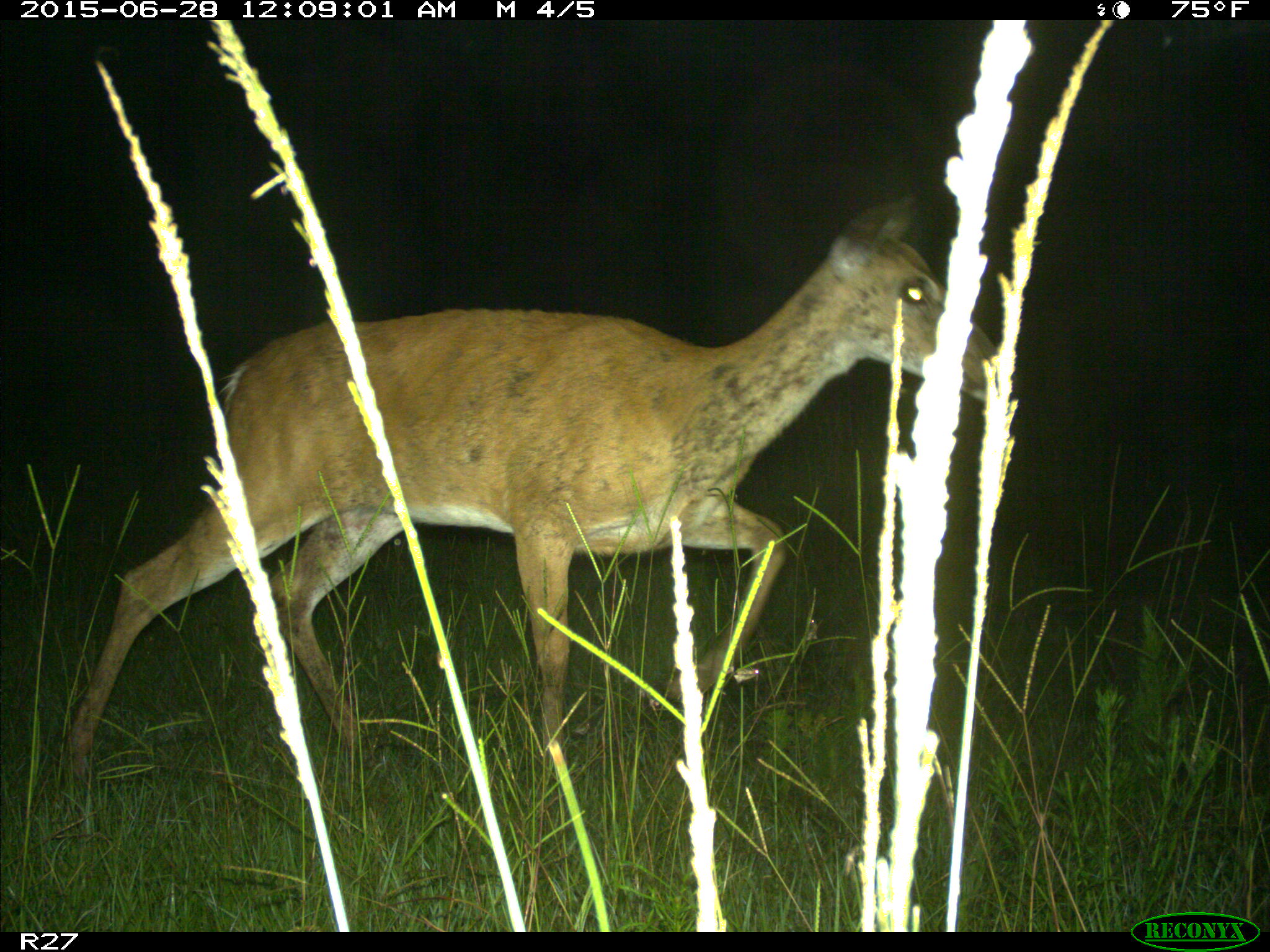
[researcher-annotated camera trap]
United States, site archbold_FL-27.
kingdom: Animalia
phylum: Chordata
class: Mammalia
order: Artiodactyla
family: Cervidae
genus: Odocoileus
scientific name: Odocoileus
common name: deer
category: unidentified deer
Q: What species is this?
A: Unidentified deer (deer) (Odocoileus).